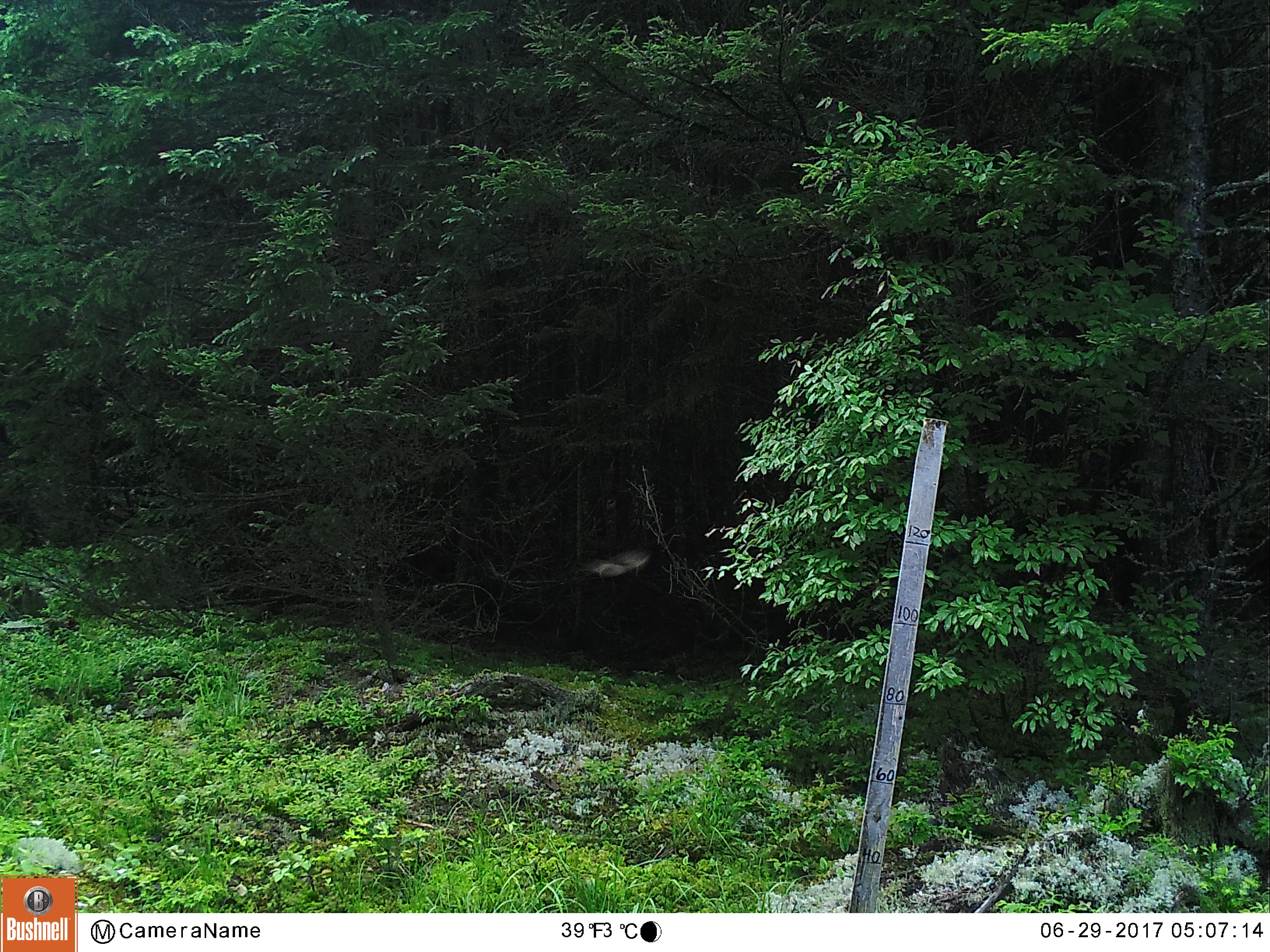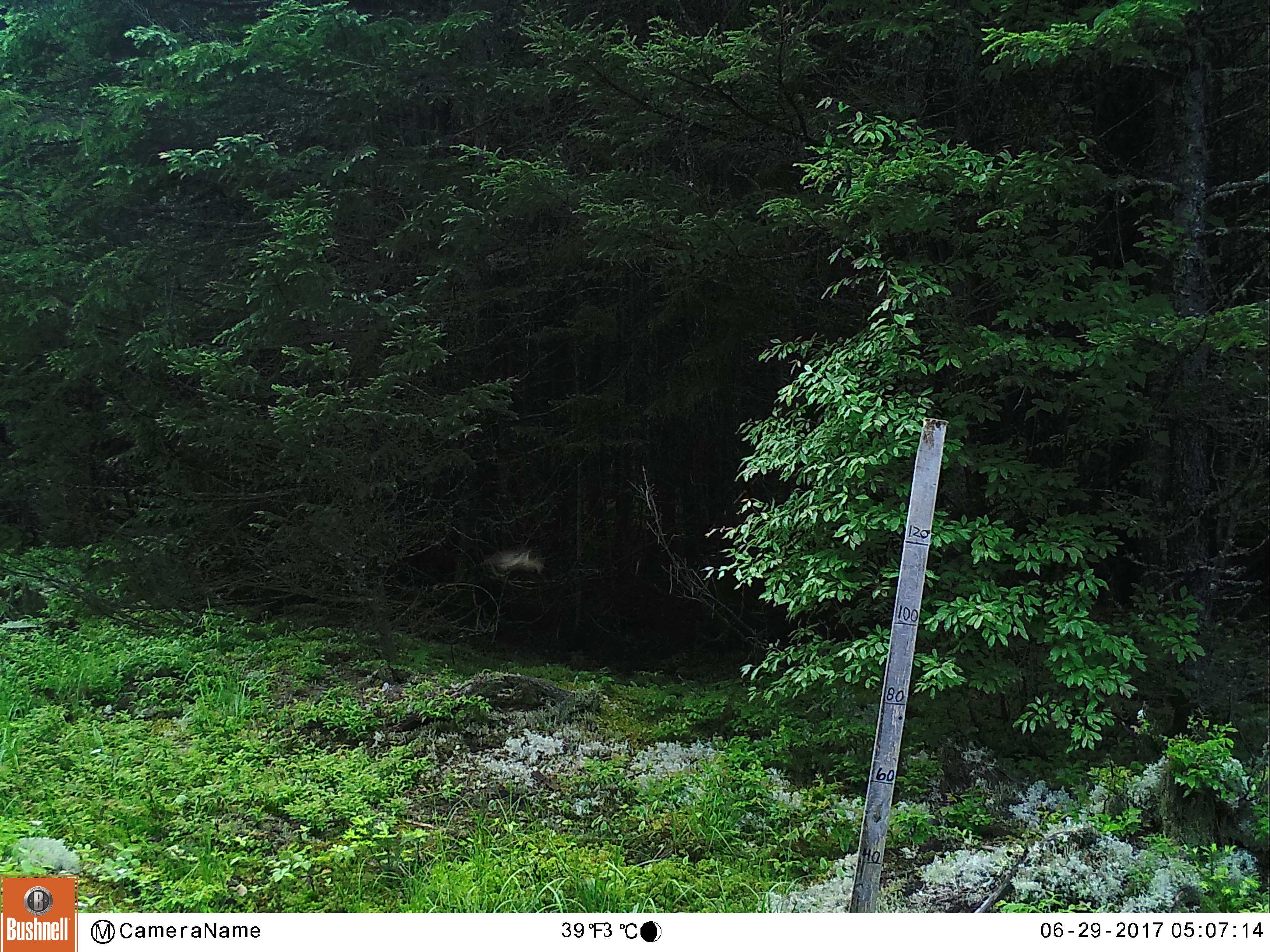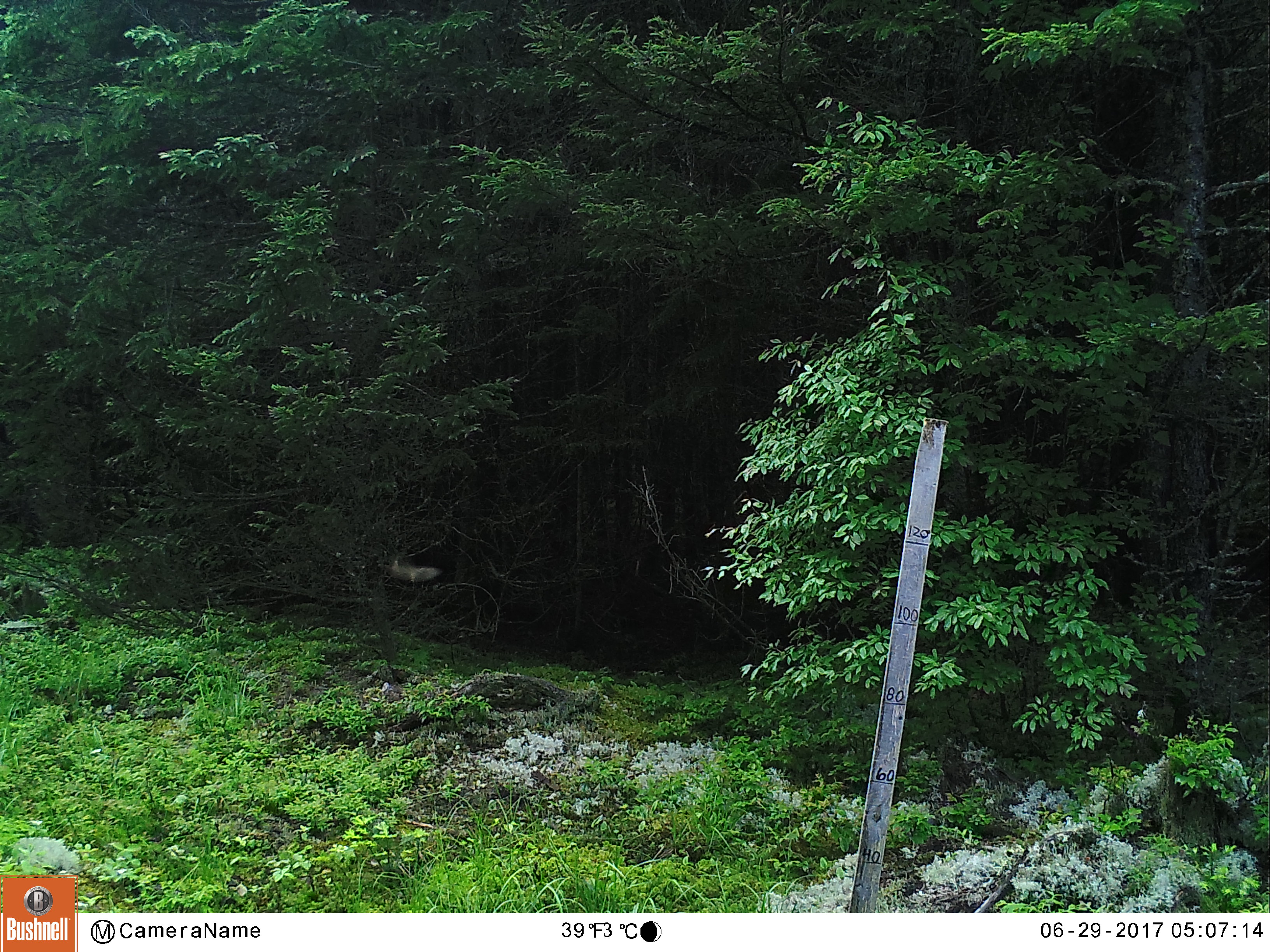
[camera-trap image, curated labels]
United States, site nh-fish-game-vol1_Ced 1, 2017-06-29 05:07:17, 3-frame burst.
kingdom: Animalia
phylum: Chordata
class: Aves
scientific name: Aves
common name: bird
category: bird sp.